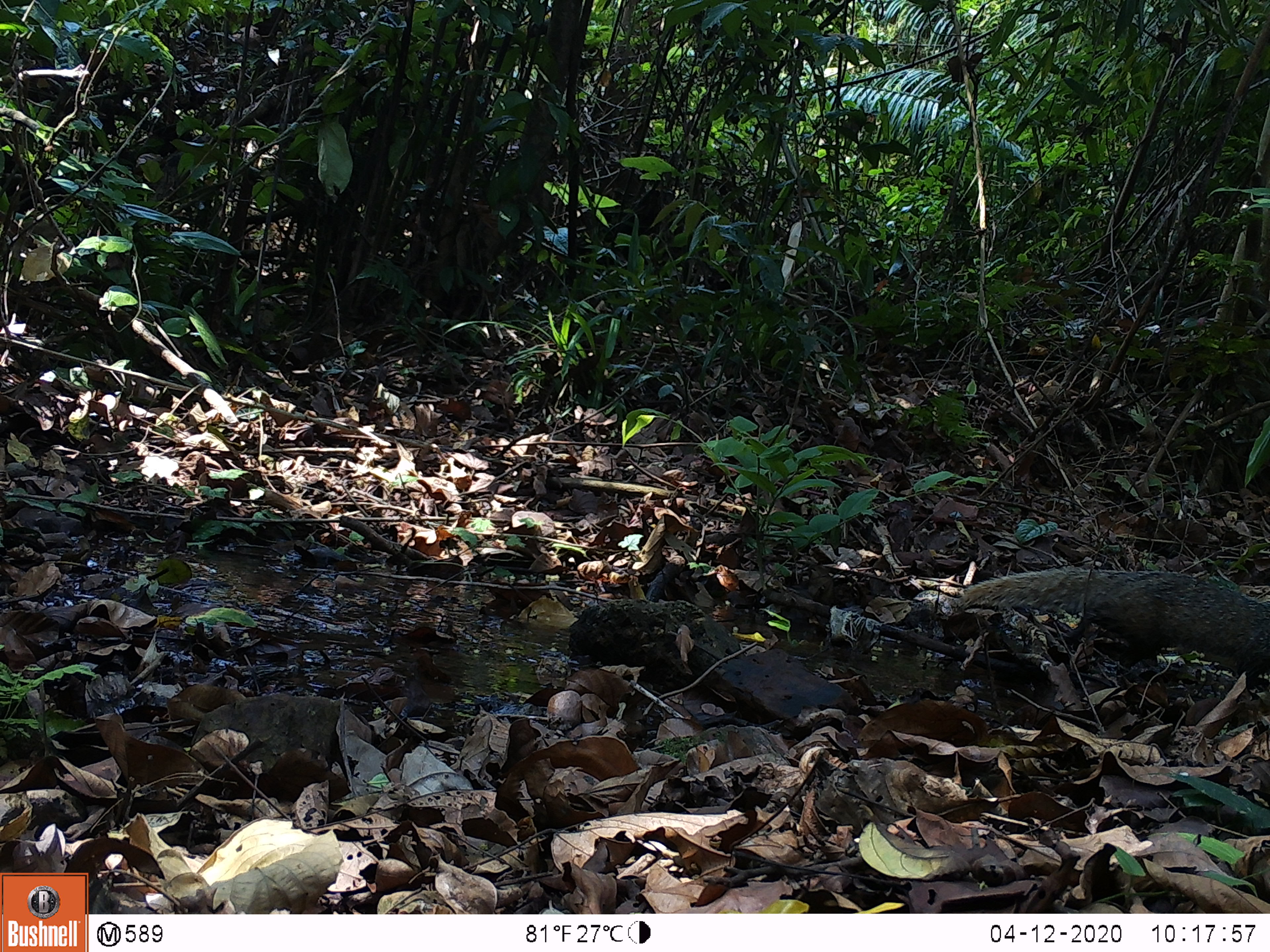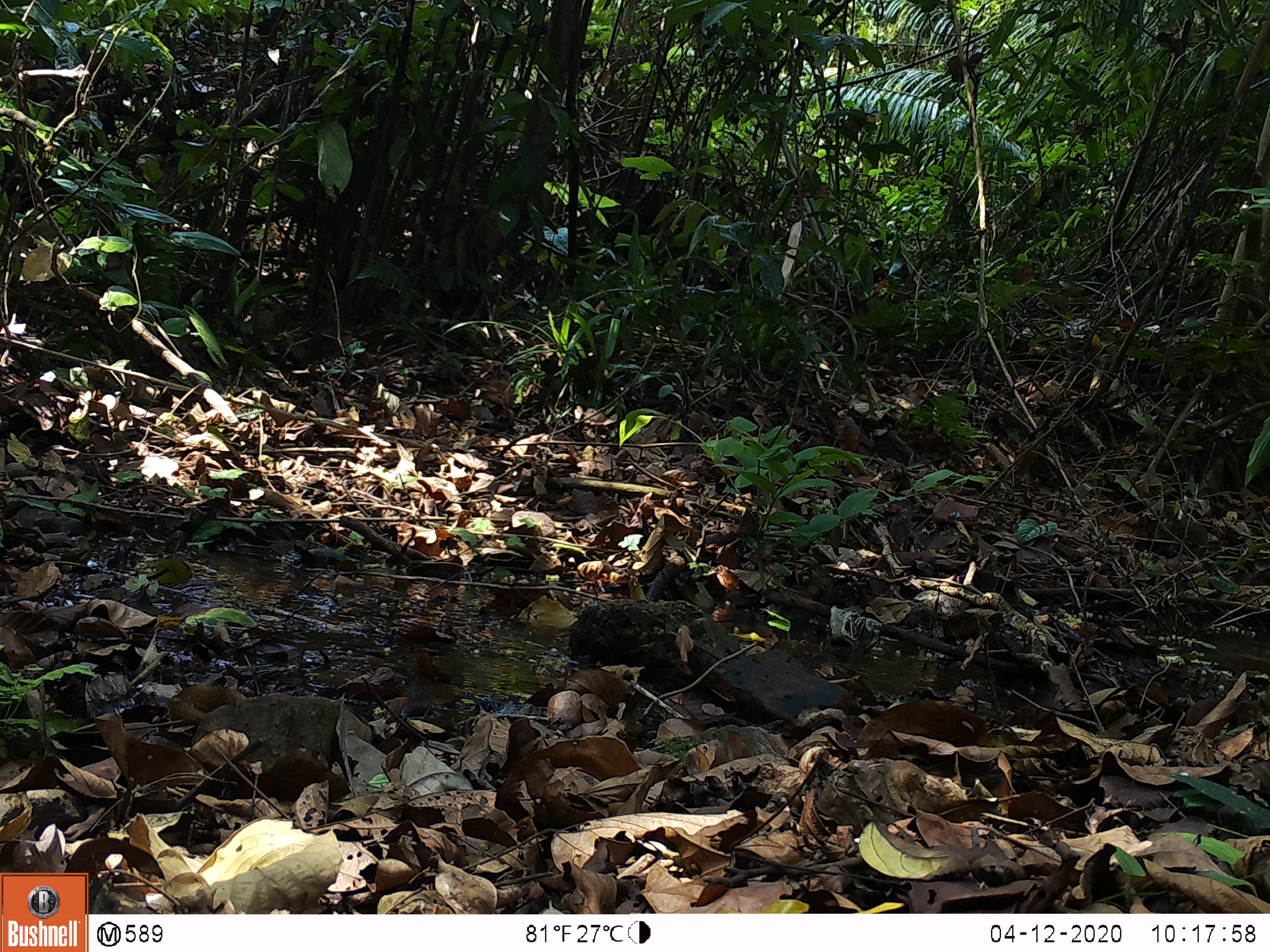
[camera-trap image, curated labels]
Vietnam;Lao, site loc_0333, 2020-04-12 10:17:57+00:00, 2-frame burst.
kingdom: Animalia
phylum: Chordata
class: Mammalia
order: Carnivora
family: Herpestidae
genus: Urva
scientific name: Urva urva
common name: crab-eating mongoose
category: crab eating mongoose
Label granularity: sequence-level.